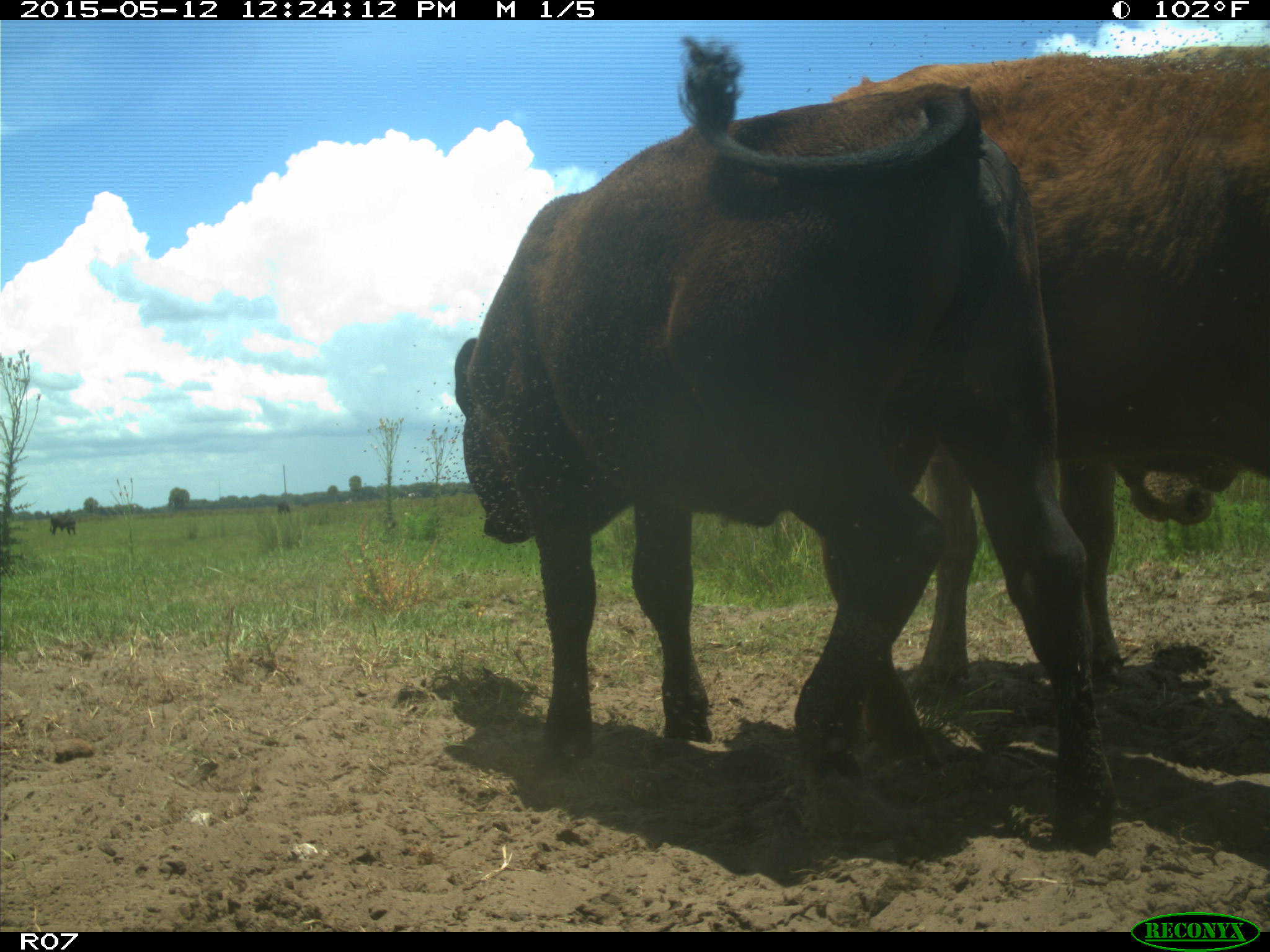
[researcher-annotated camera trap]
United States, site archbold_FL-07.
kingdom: Animalia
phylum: Chordata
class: Mammalia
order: Artiodactyla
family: Bovidae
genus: Bos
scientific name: Bos taurus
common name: domestic cow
Bos taurus (domestic cow).